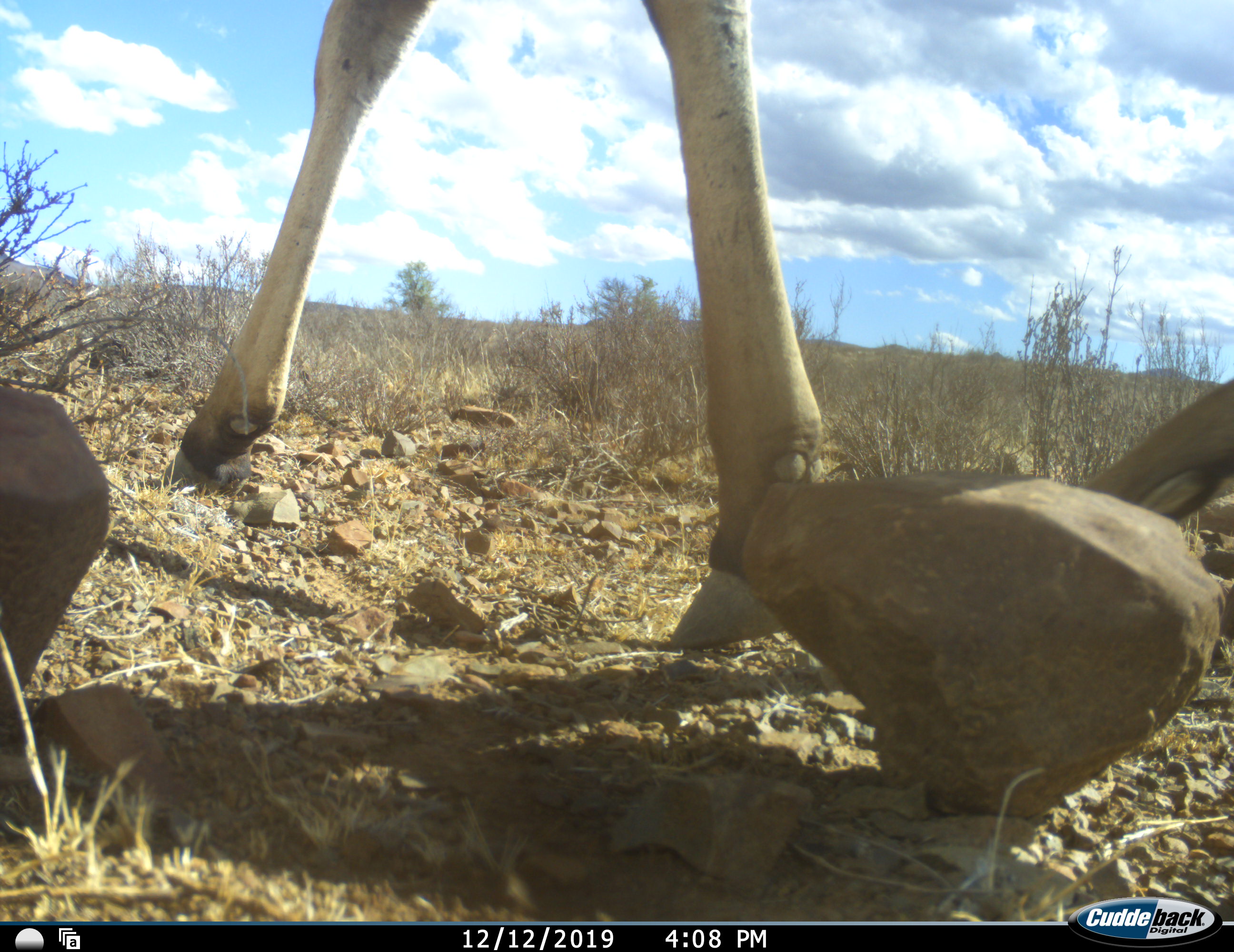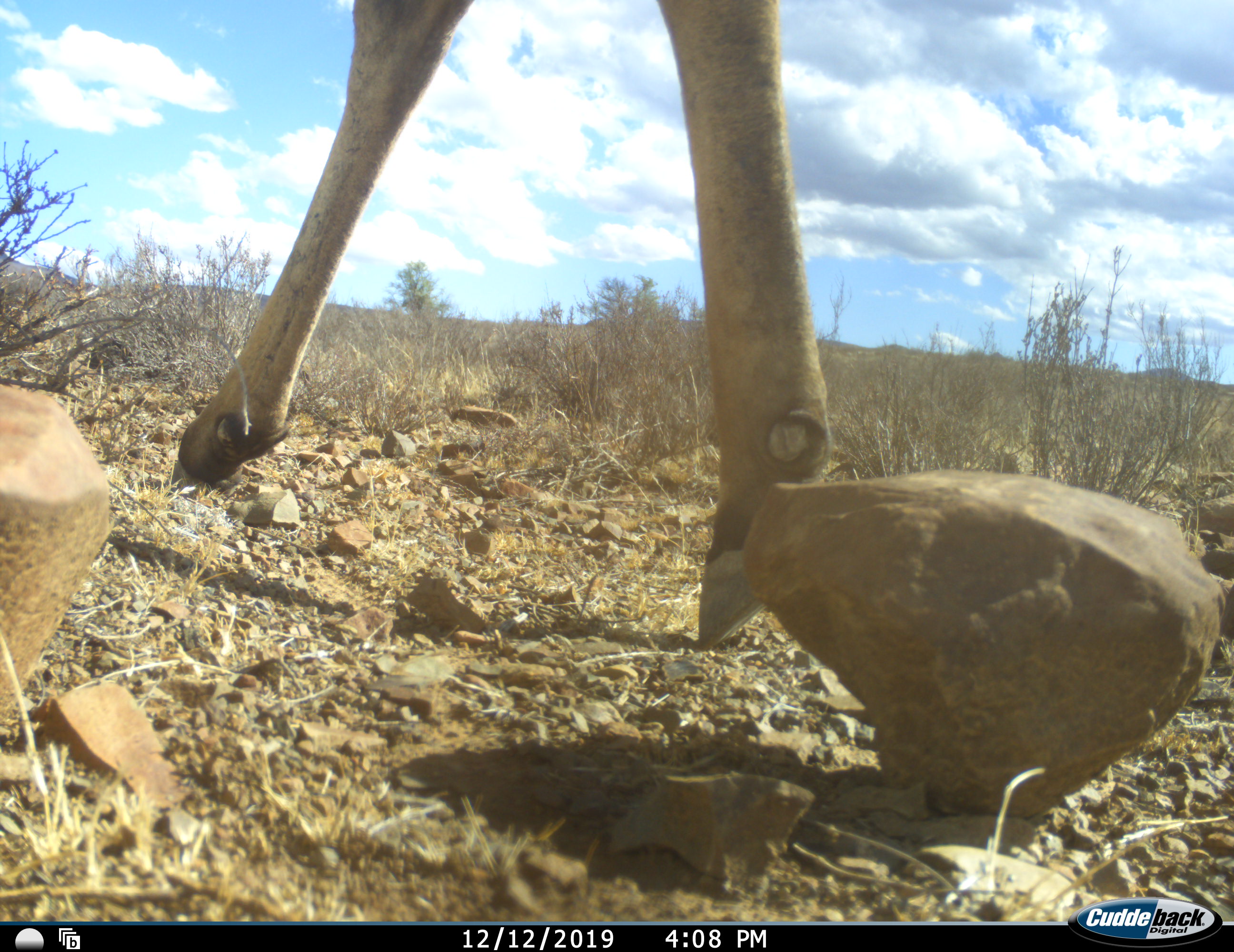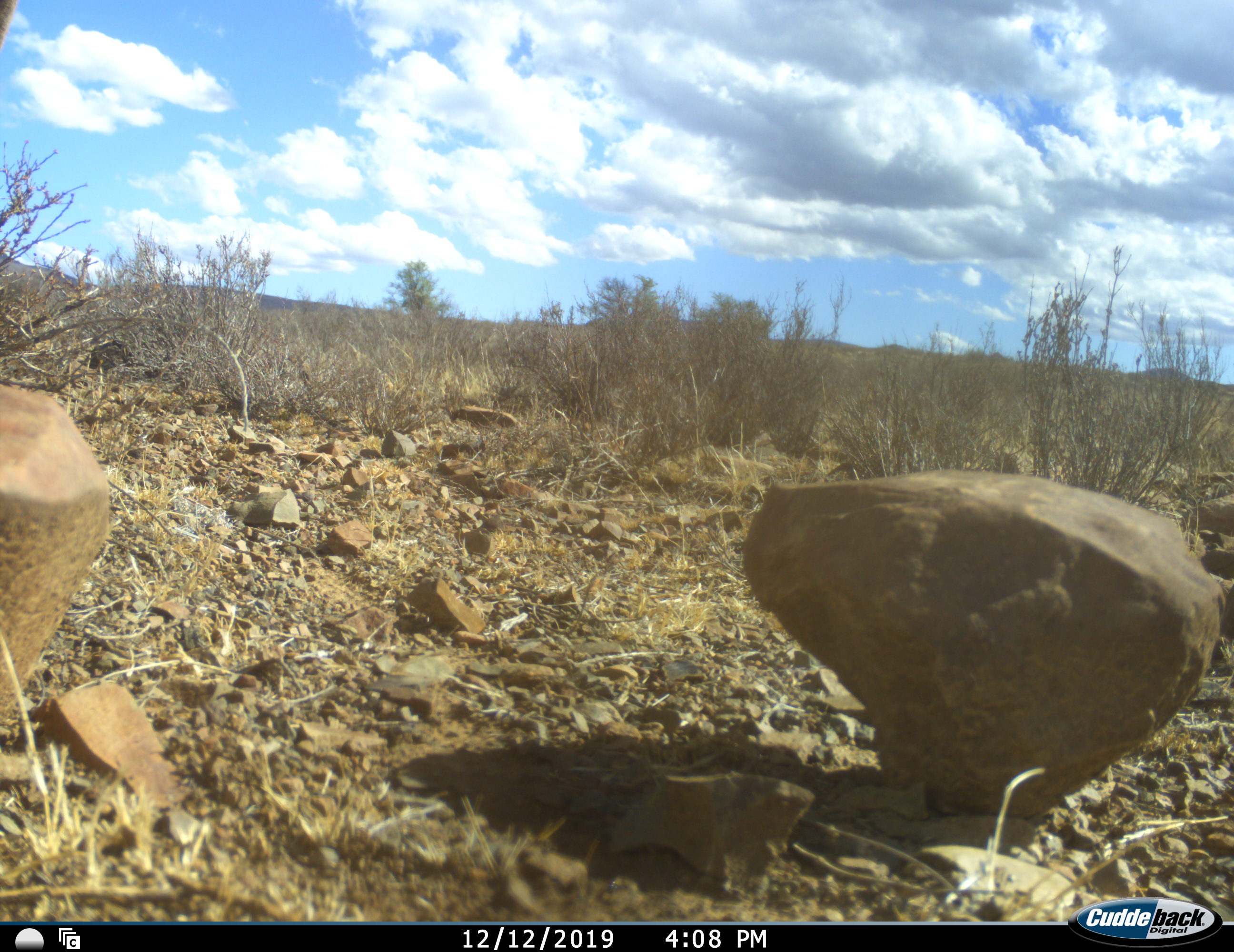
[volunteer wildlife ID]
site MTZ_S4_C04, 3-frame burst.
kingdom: Animalia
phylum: Chordata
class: Mammalia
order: Artiodactyla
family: Bovidae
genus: Antidorcas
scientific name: Antidorcas marsupialis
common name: springbok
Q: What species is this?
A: Springbok (Antidorcas marsupialis).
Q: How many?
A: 1.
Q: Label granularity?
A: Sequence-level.